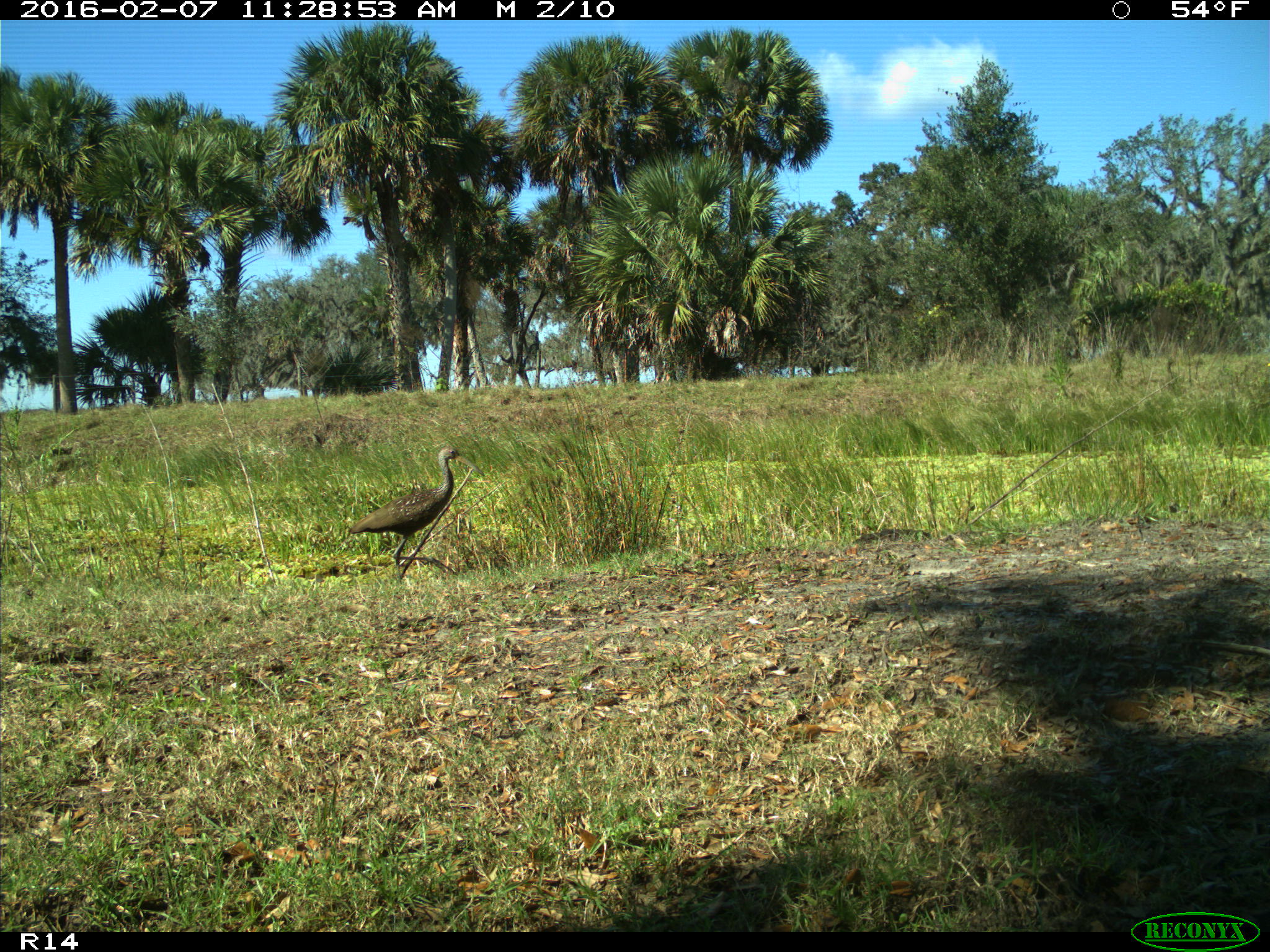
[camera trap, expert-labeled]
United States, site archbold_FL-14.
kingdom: Animalia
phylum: Chordata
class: Aves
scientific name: Aves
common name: birds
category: unidentified bird